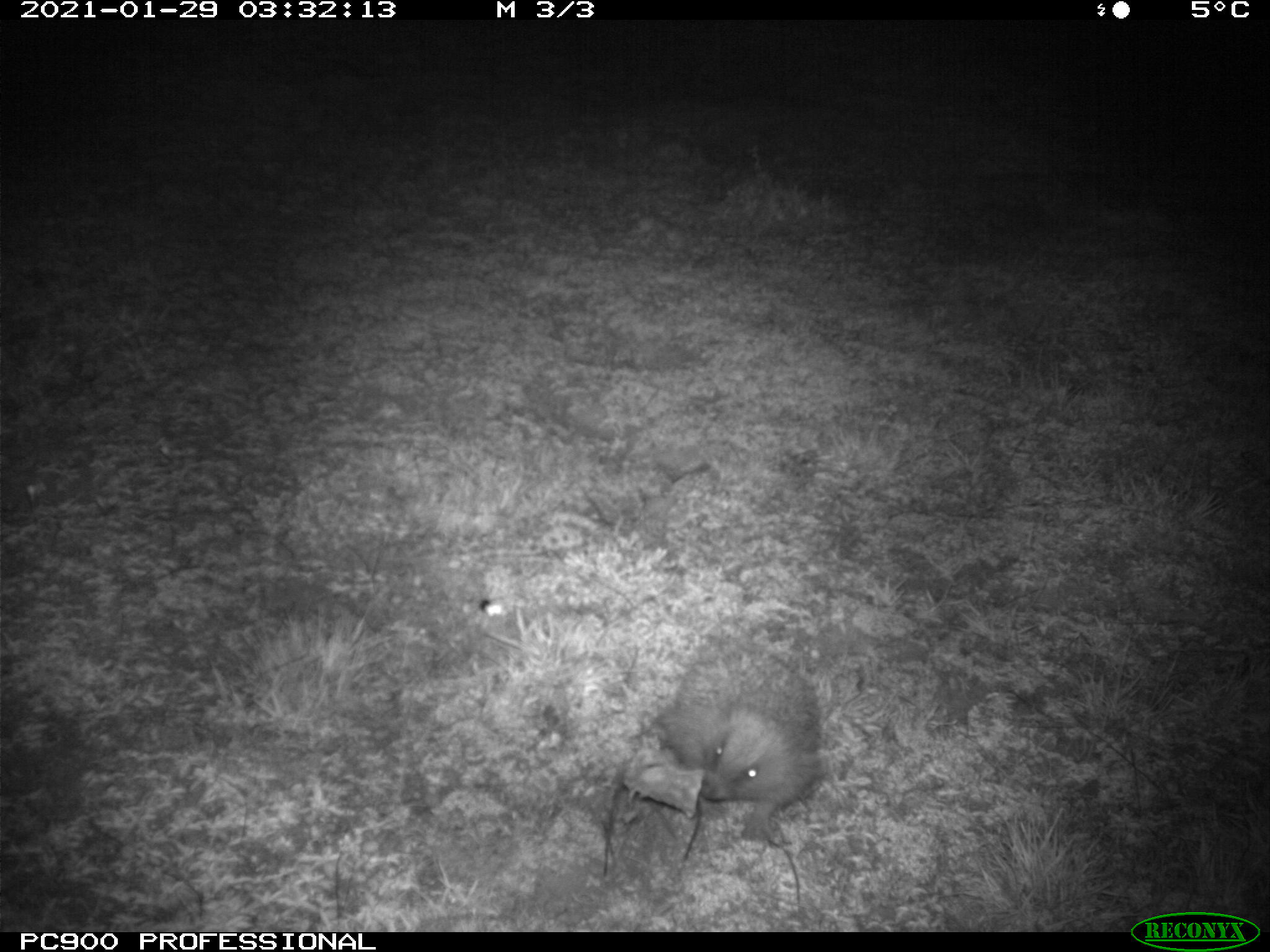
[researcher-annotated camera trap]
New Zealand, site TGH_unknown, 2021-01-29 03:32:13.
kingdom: Animalia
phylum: Chordata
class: Mammalia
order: Eulipotyphla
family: Erinaceidae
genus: Erinaceus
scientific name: Erinaceus europaeus europaeus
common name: european hedgehog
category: hedgehog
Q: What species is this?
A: Hedgehog (european hedgehog) (Erinaceus europaeus europaeus).